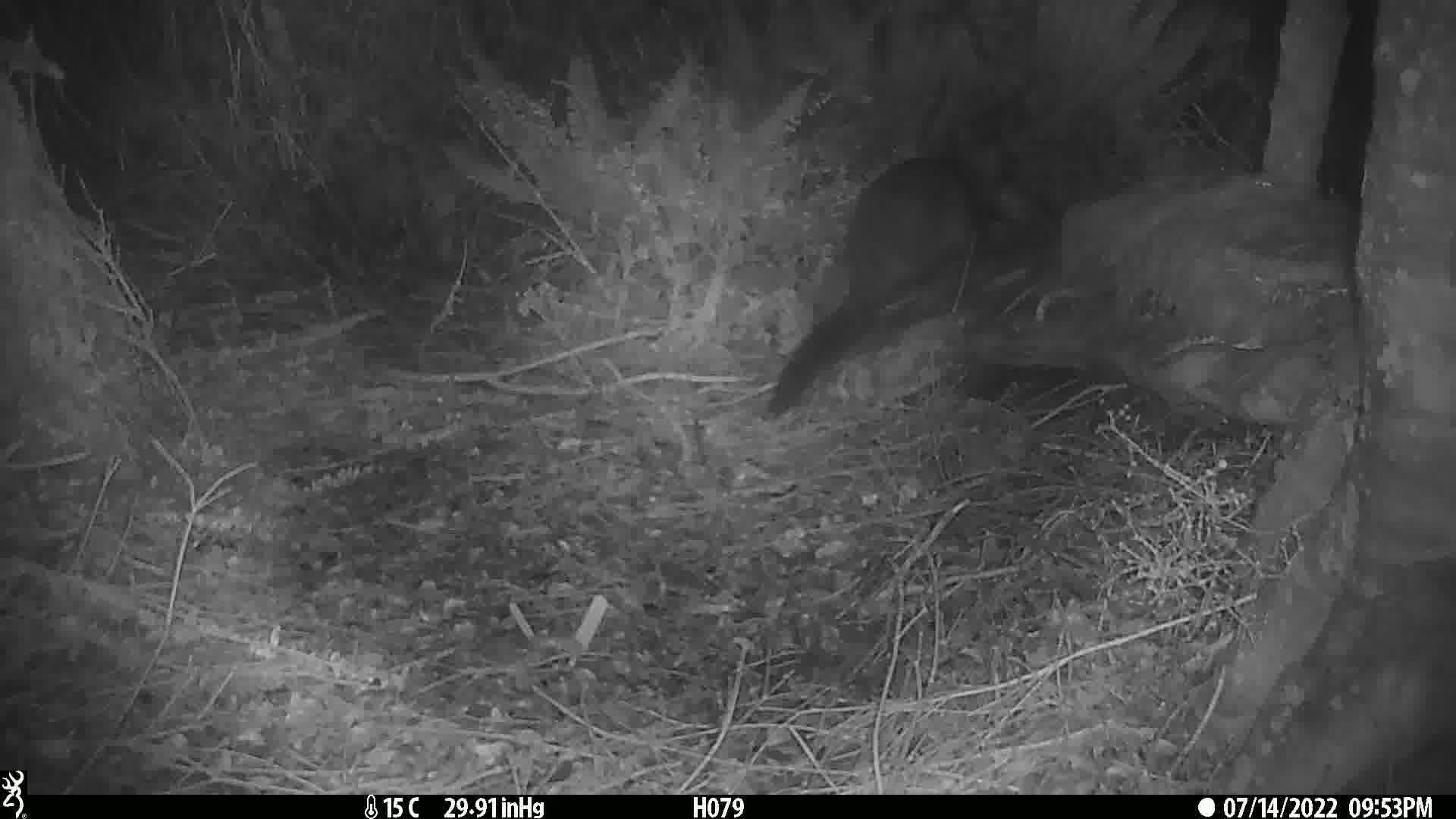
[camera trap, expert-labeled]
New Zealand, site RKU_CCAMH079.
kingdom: Animalia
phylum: Chordata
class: Mammalia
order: Diprotodontia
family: Phalangeridae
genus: Trichosurus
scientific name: Trichosurus vulpecula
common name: common brushtail possum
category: possum